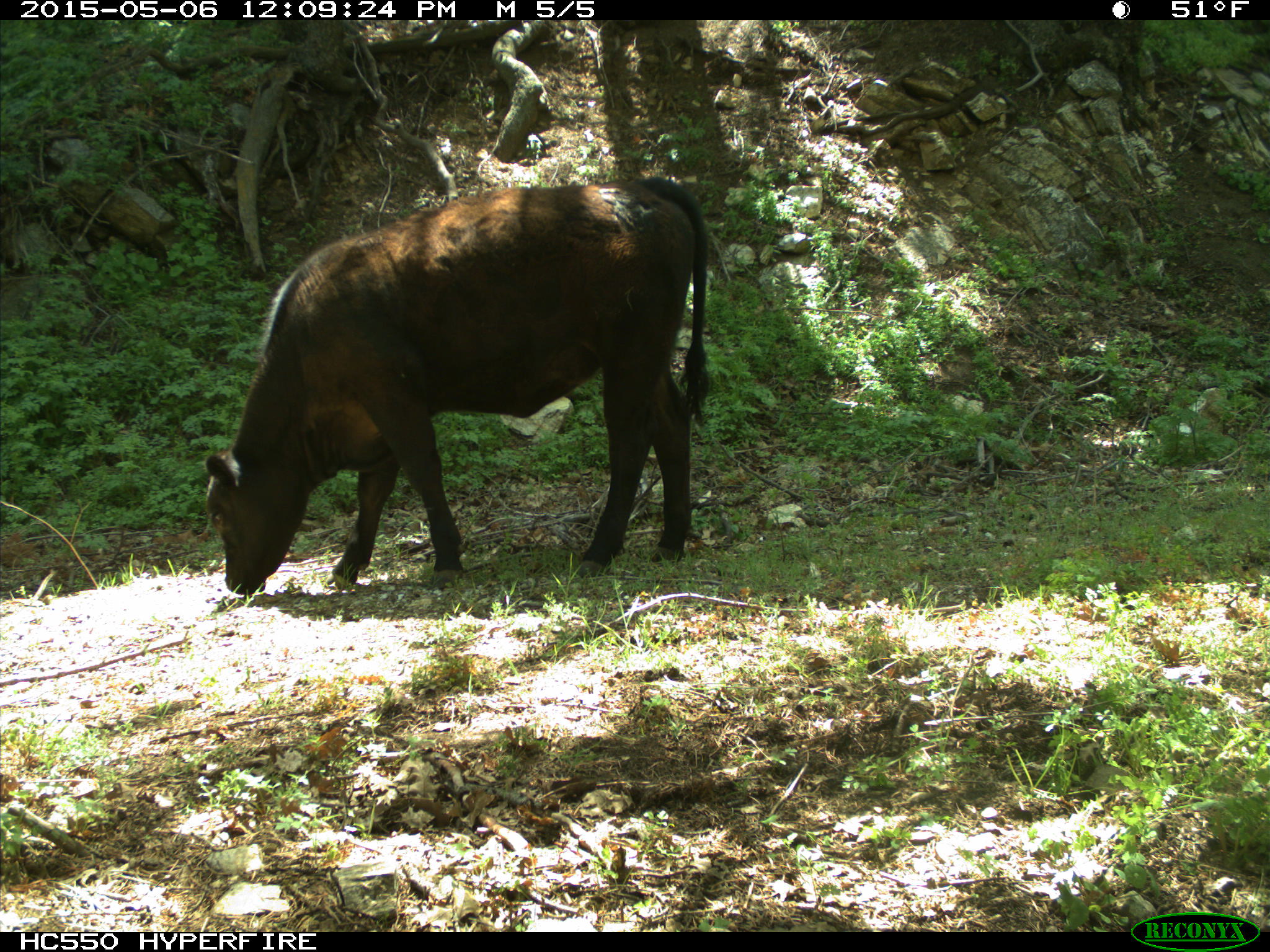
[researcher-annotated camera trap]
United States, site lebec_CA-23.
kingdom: Animalia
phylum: Chordata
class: Mammalia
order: Artiodactyla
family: Bovidae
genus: Bos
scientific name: Bos taurus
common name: domestic cow